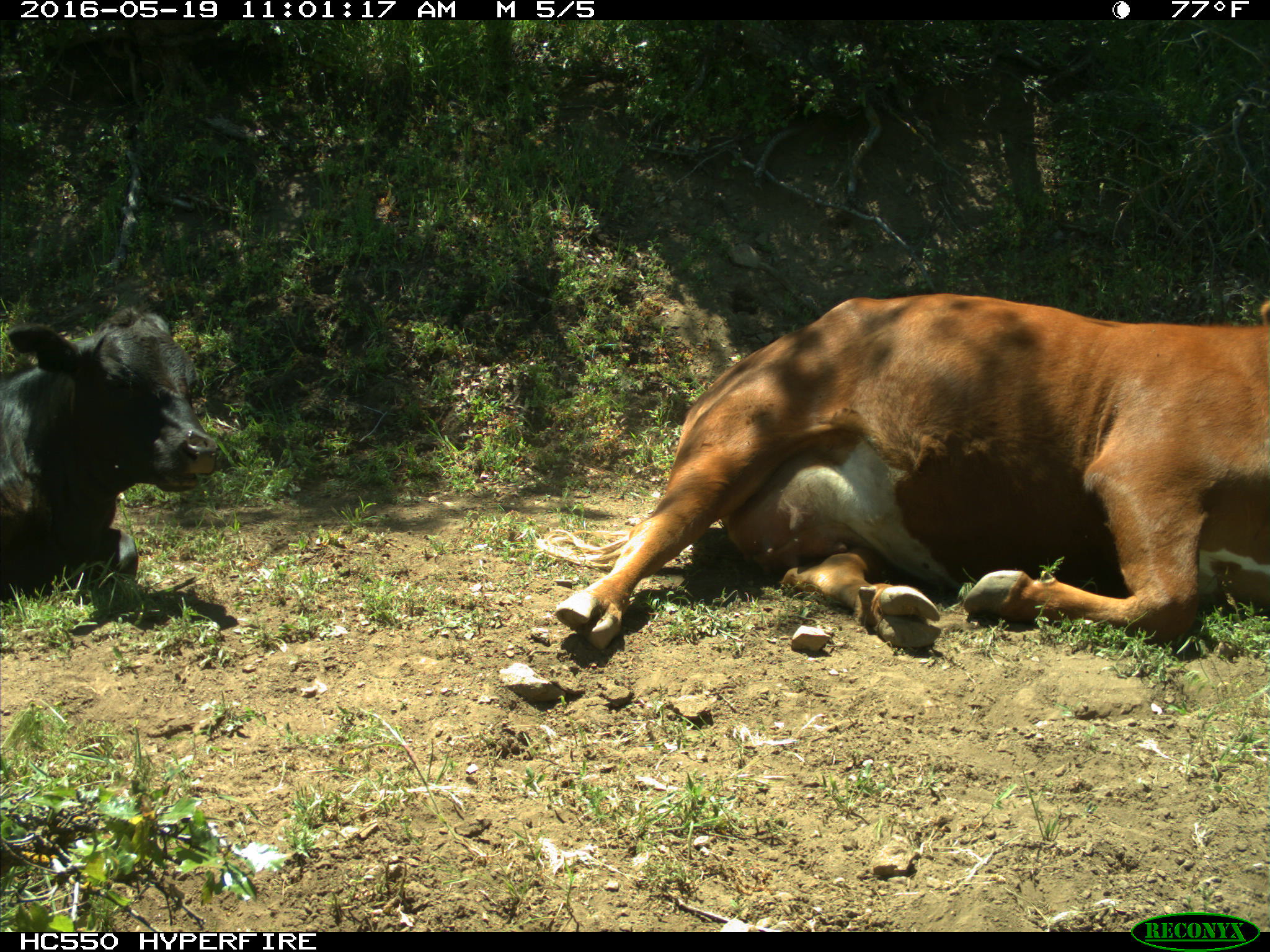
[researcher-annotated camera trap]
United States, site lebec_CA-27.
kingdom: Animalia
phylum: Chordata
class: Mammalia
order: Artiodactyla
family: Bovidae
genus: Bos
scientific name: Bos taurus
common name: domestic cow